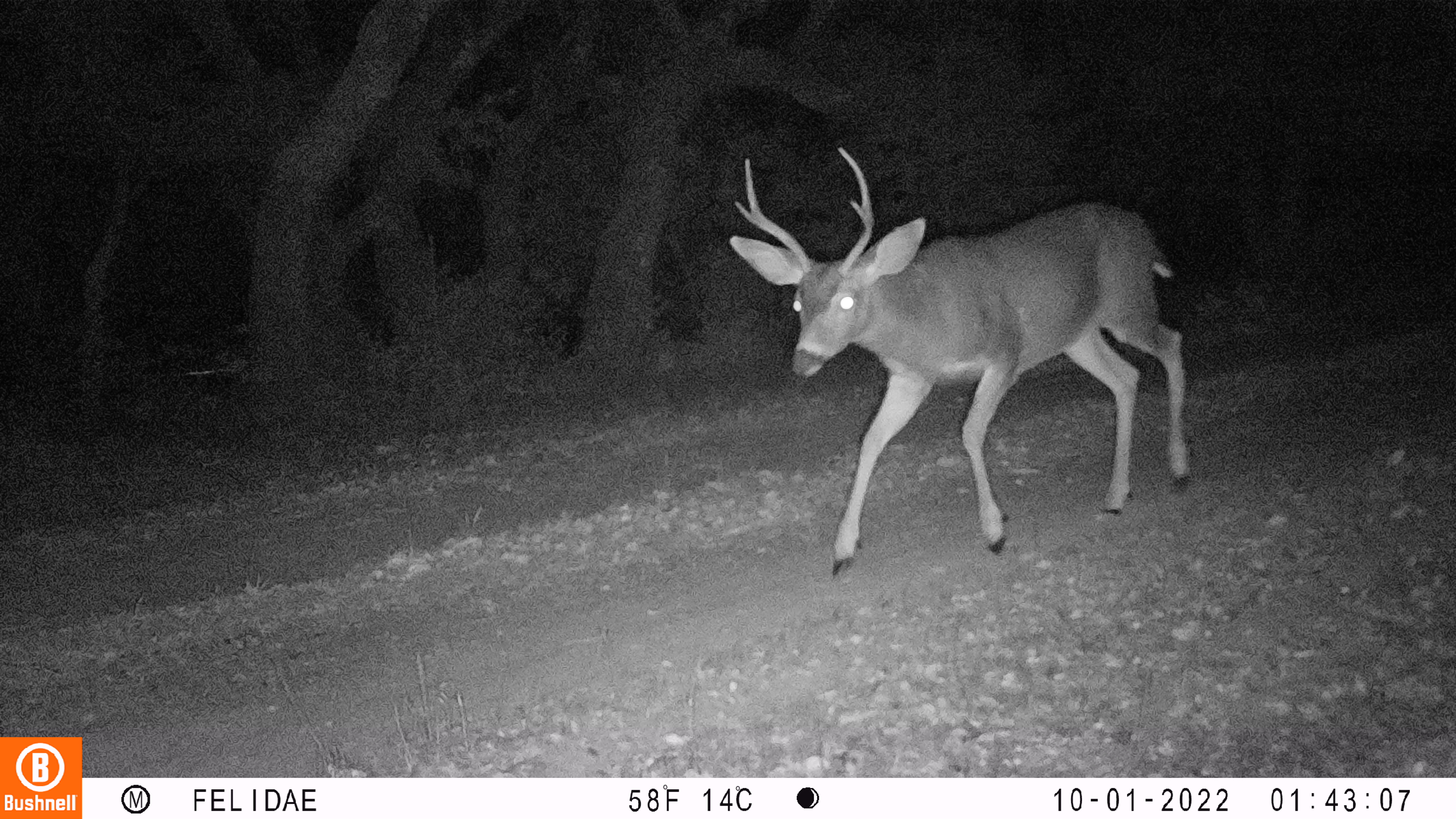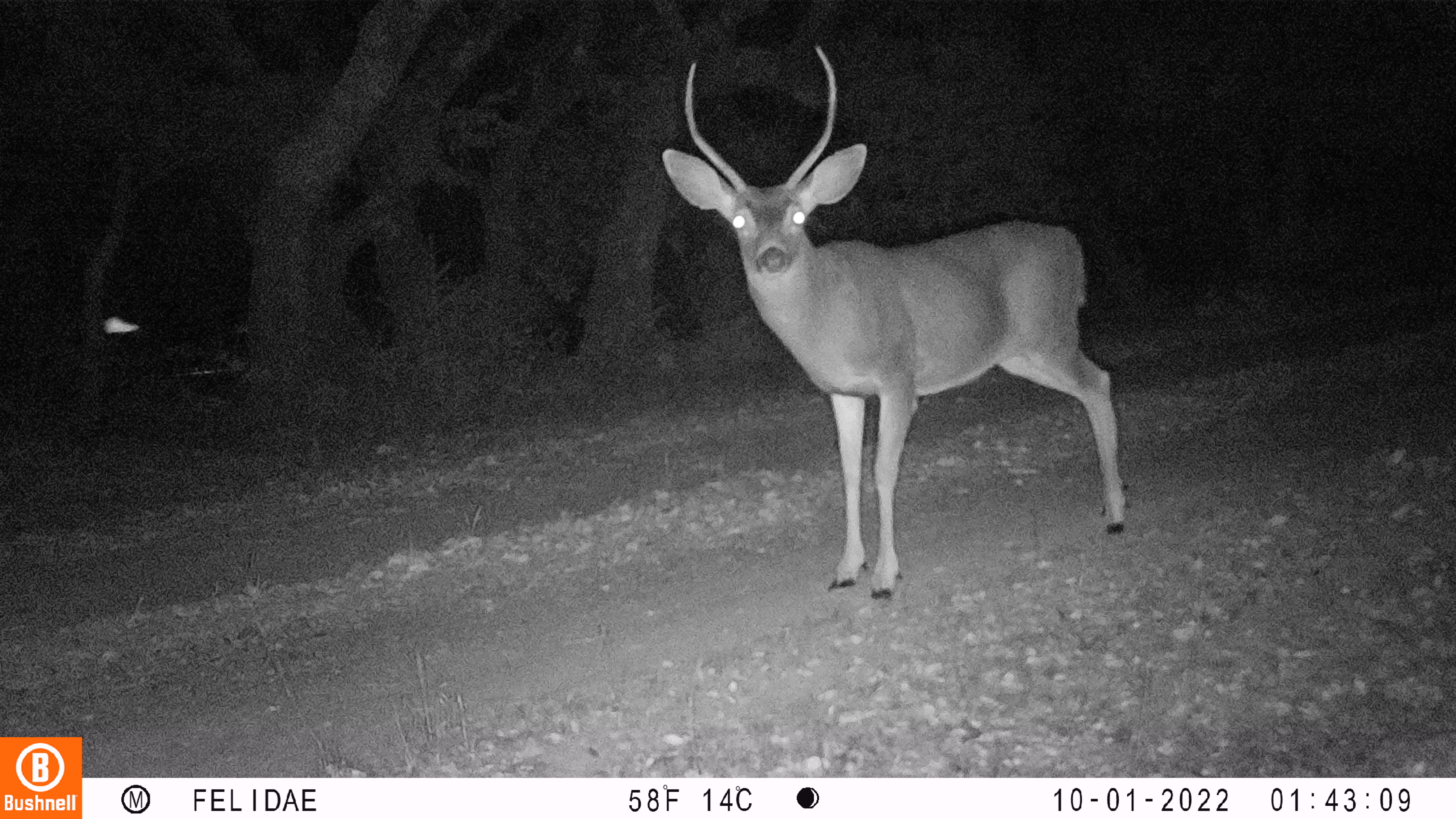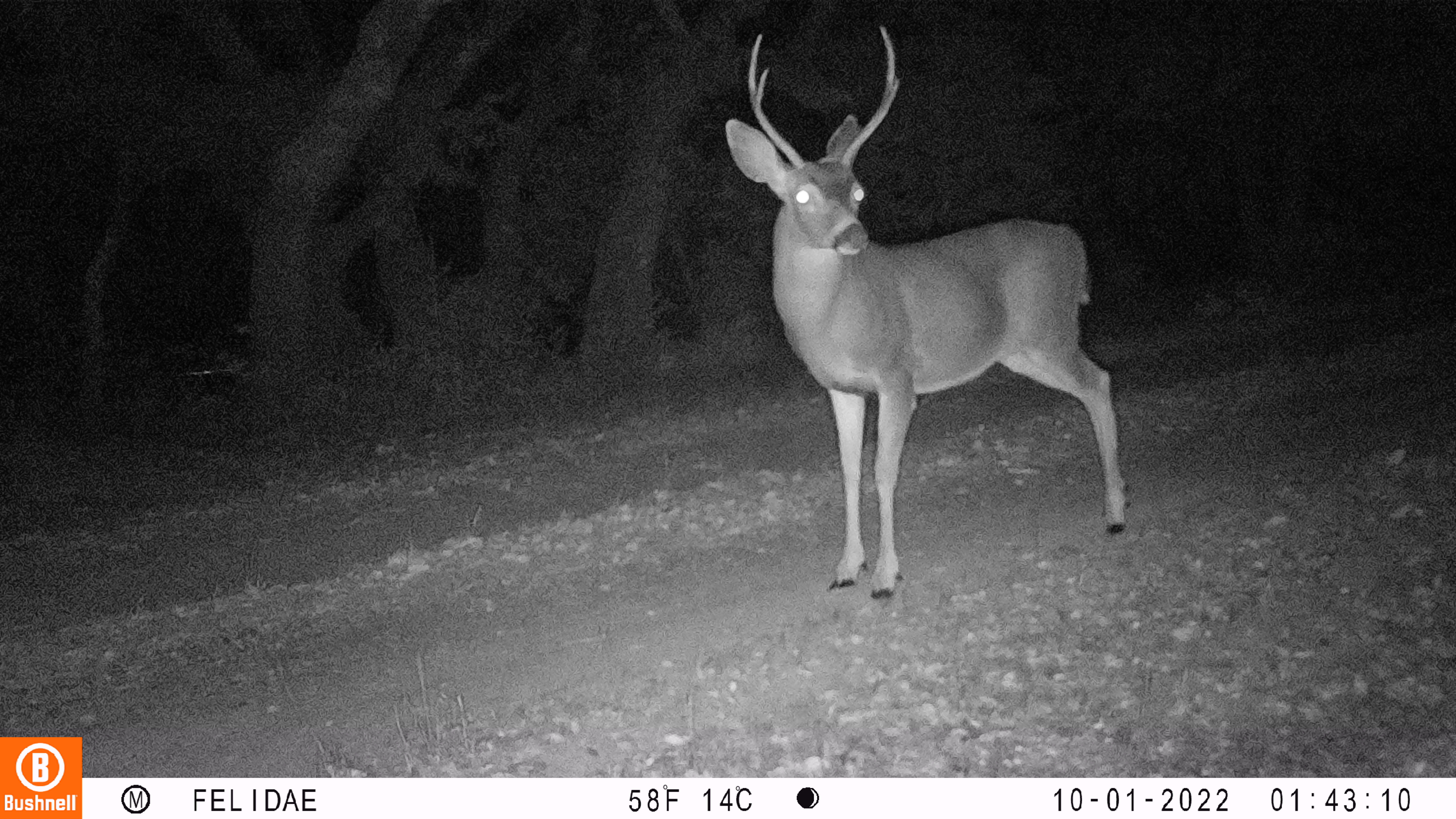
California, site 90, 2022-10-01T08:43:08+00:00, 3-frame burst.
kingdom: Animalia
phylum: Chordata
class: Mammalia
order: Artiodactyla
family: Cervidae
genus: Odocoileus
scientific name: Odocoileus hemionus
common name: mule deer